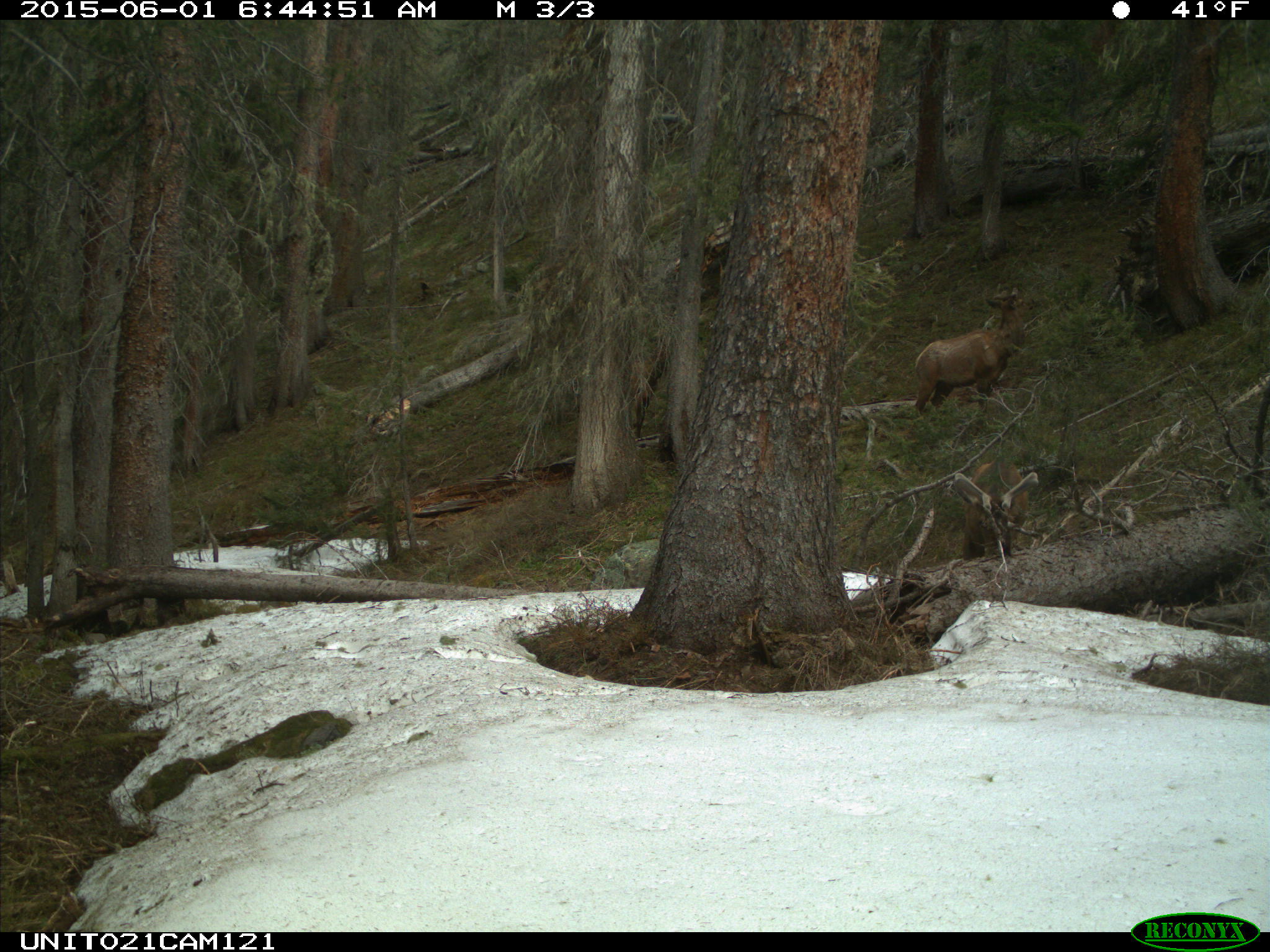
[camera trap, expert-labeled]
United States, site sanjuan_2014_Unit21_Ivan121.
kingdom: Animalia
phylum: Chordata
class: Mammalia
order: Artiodactyla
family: Cervidae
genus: Cervus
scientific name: Cervus elaphus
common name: red deer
Cervus elaphus (red deer).